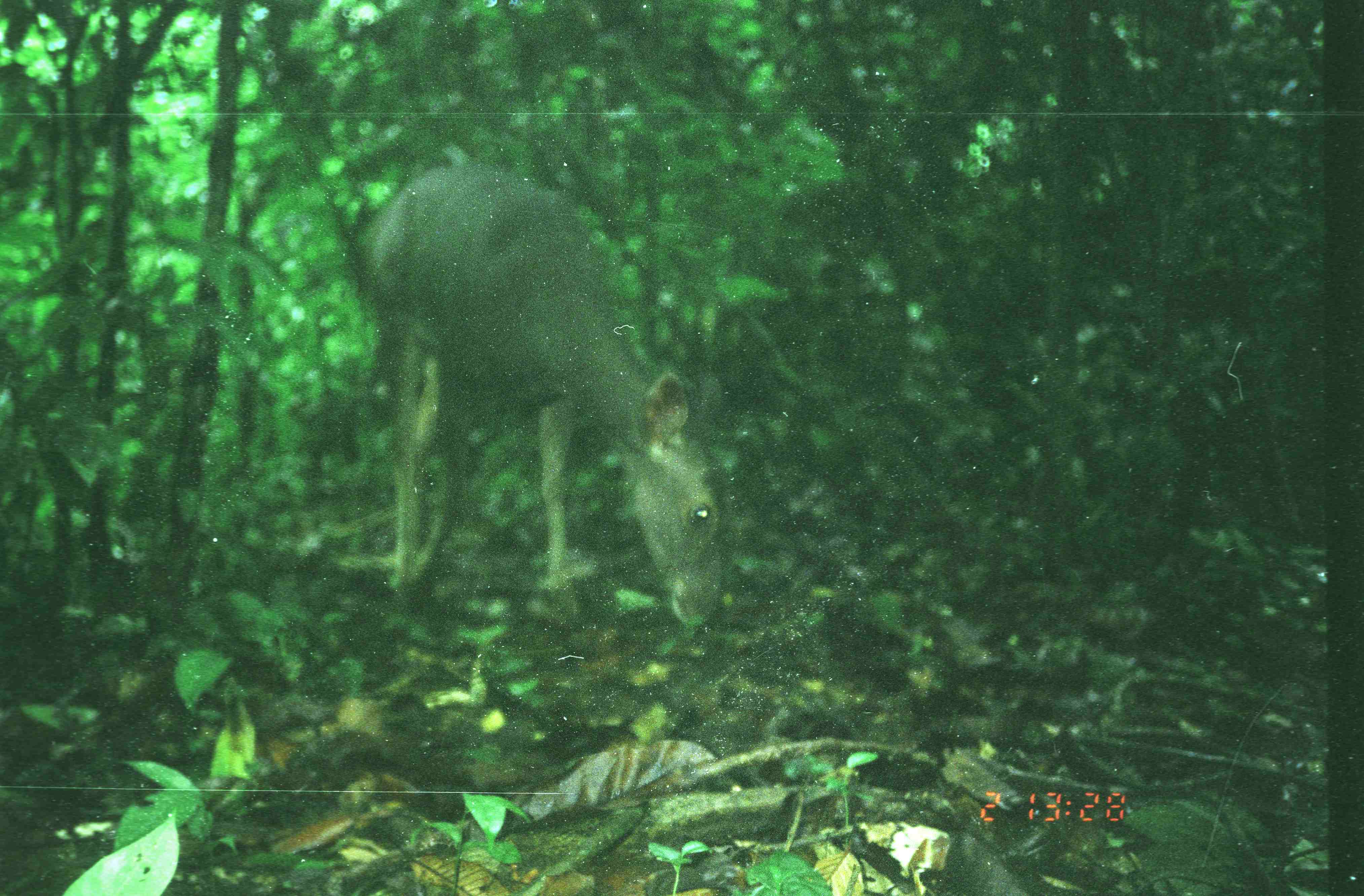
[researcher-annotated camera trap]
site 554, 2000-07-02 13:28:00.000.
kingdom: Animalia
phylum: Chordata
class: Mammalia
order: Artiodactyla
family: Cervidae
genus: Rusa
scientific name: Rusa unicolor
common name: sambar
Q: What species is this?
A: Rusa unicolor (sambar).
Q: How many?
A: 1.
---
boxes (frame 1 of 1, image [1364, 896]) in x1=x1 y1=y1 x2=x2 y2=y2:
rusa unicolor: x1=350 y1=165 x2=723 y2=624